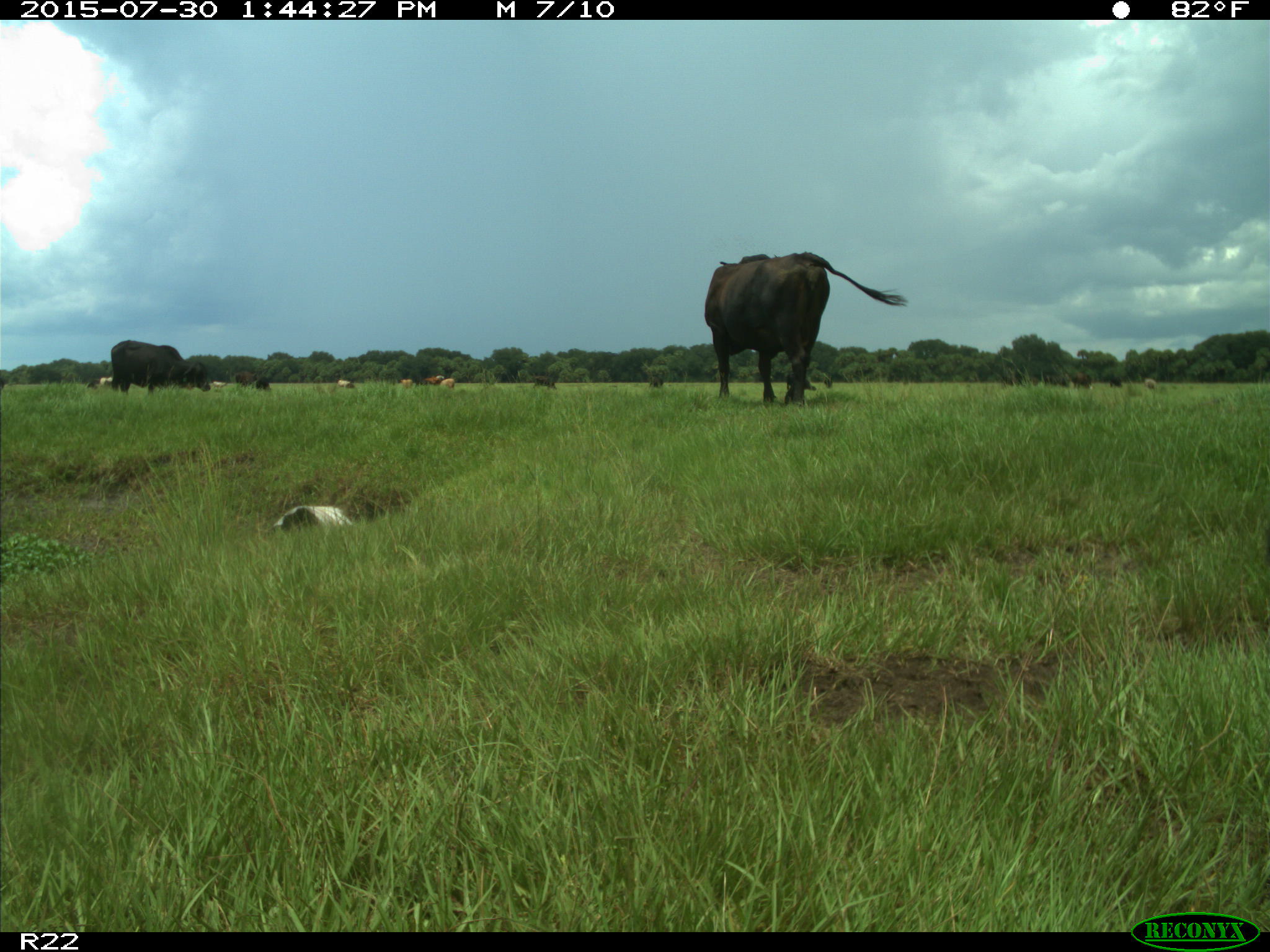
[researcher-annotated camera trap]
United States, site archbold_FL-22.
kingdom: Animalia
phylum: Chordata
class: Mammalia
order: Artiodactyla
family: Bovidae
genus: Bos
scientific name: Bos taurus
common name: domestic cow